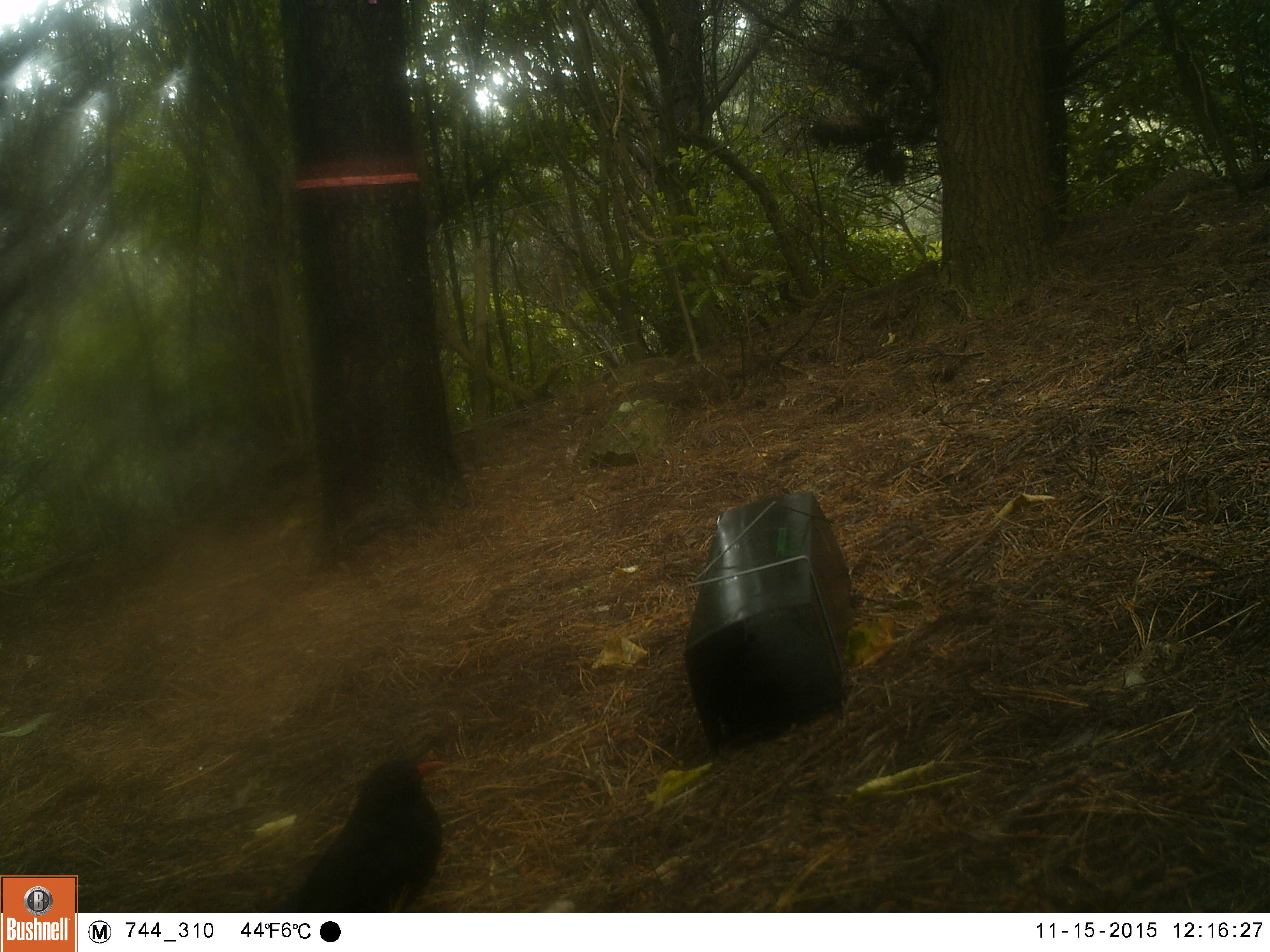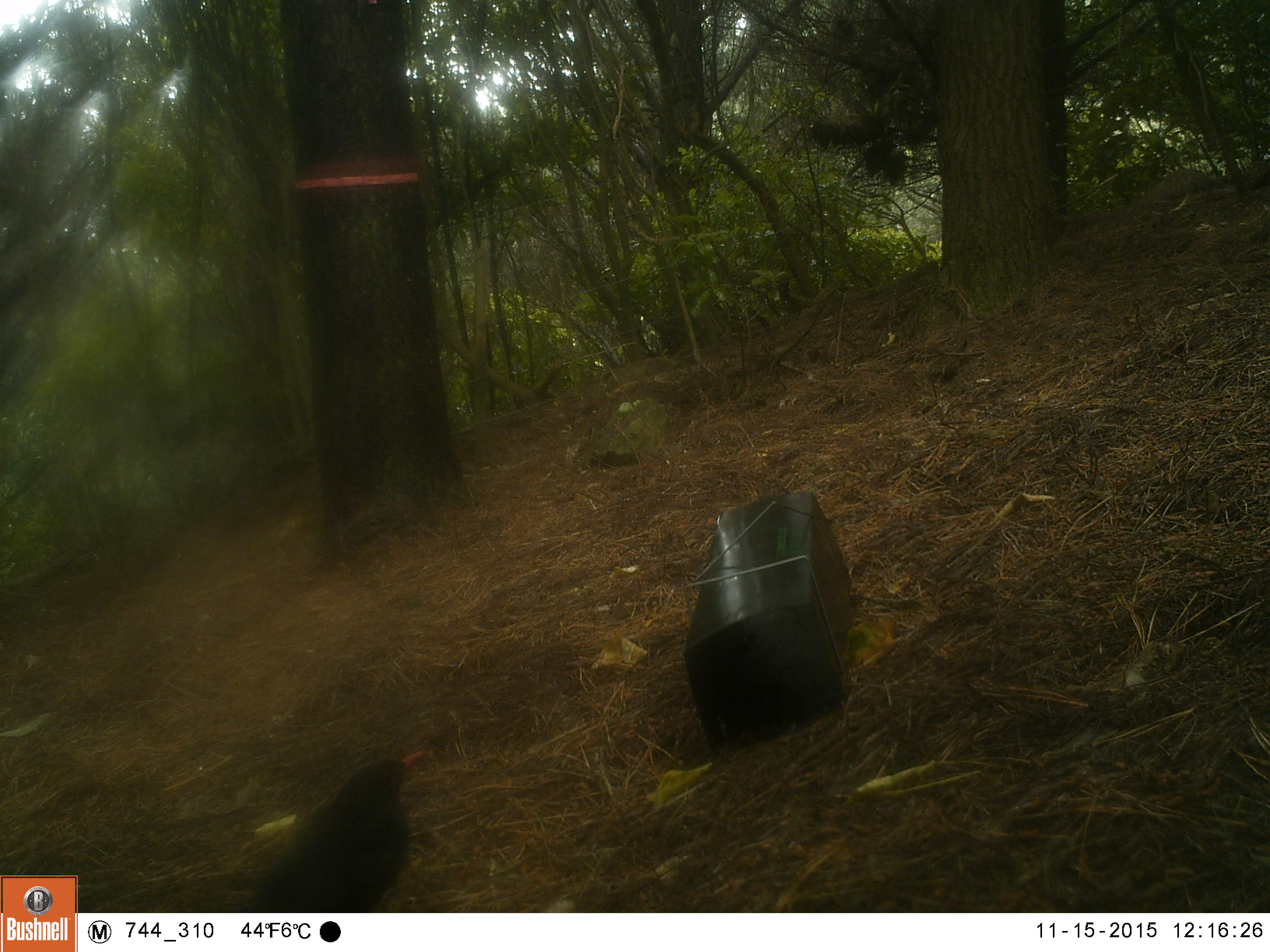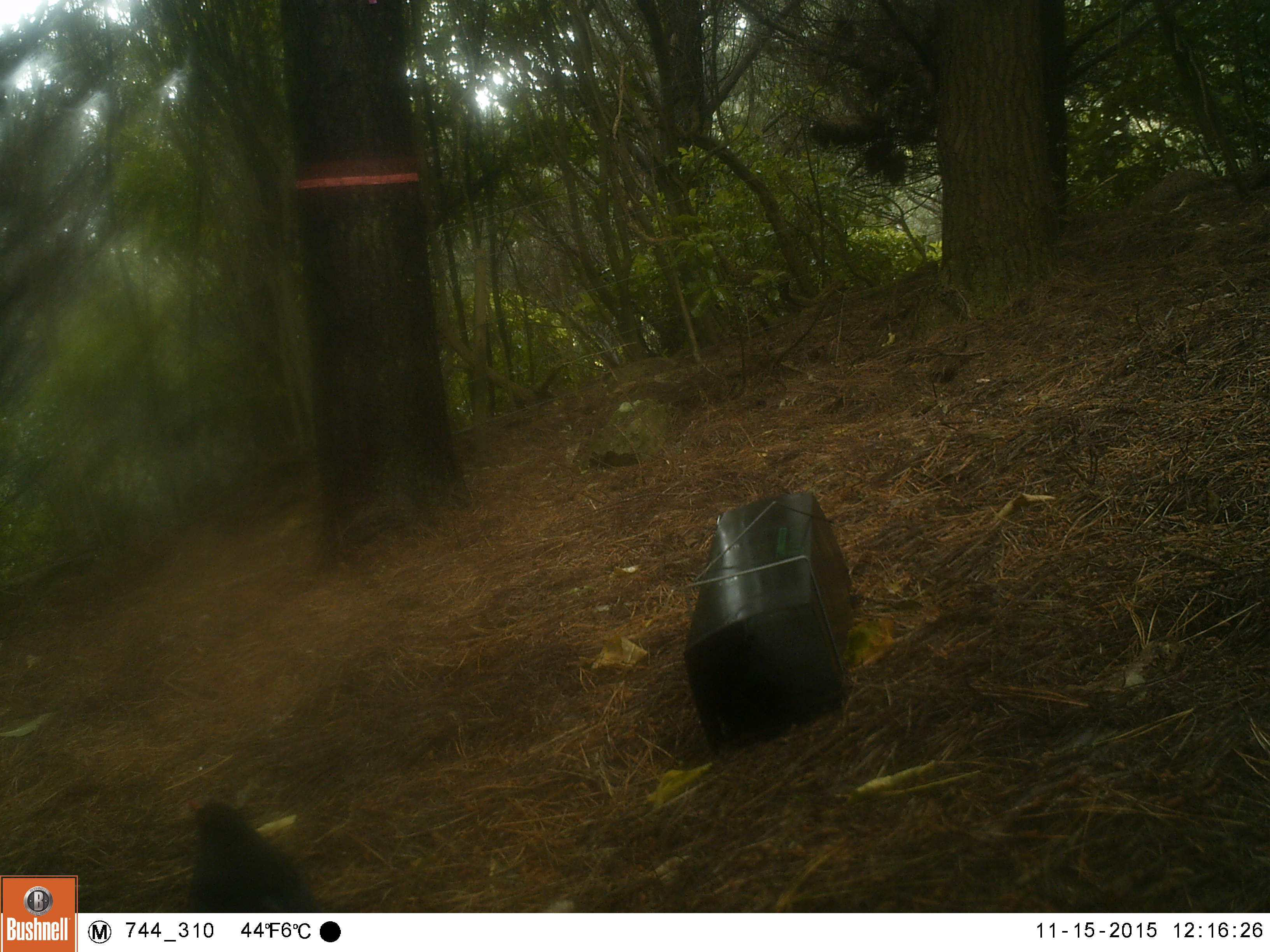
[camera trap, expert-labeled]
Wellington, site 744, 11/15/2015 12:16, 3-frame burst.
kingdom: Animalia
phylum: Chordata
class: Aves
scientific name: Aves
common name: bird